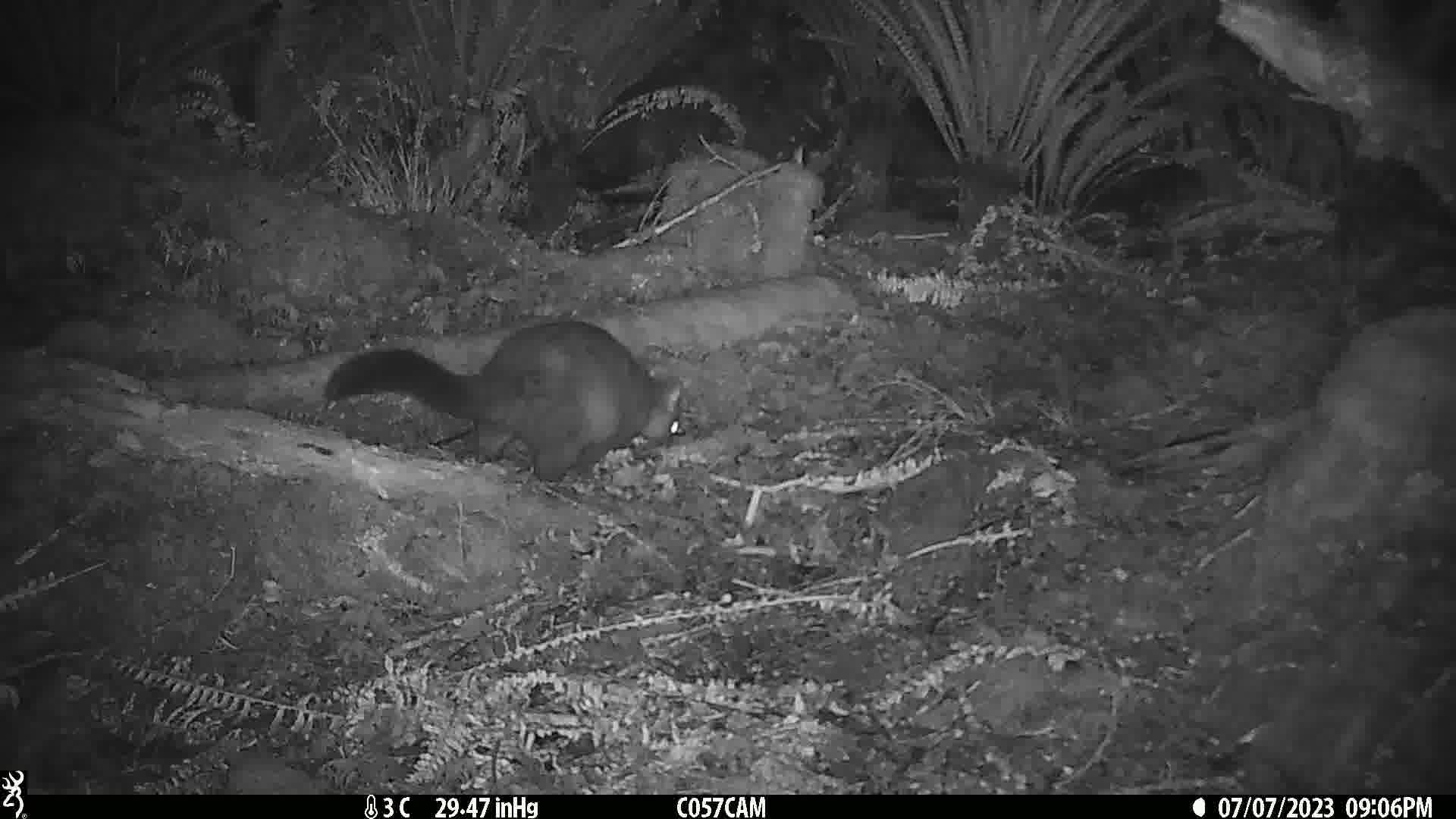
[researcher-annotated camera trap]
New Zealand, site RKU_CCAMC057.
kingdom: Animalia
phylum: Chordata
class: Mammalia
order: Diprotodontia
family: Phalangeridae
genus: Trichosurus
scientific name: Trichosurus vulpecula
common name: common brushtail possum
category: possum